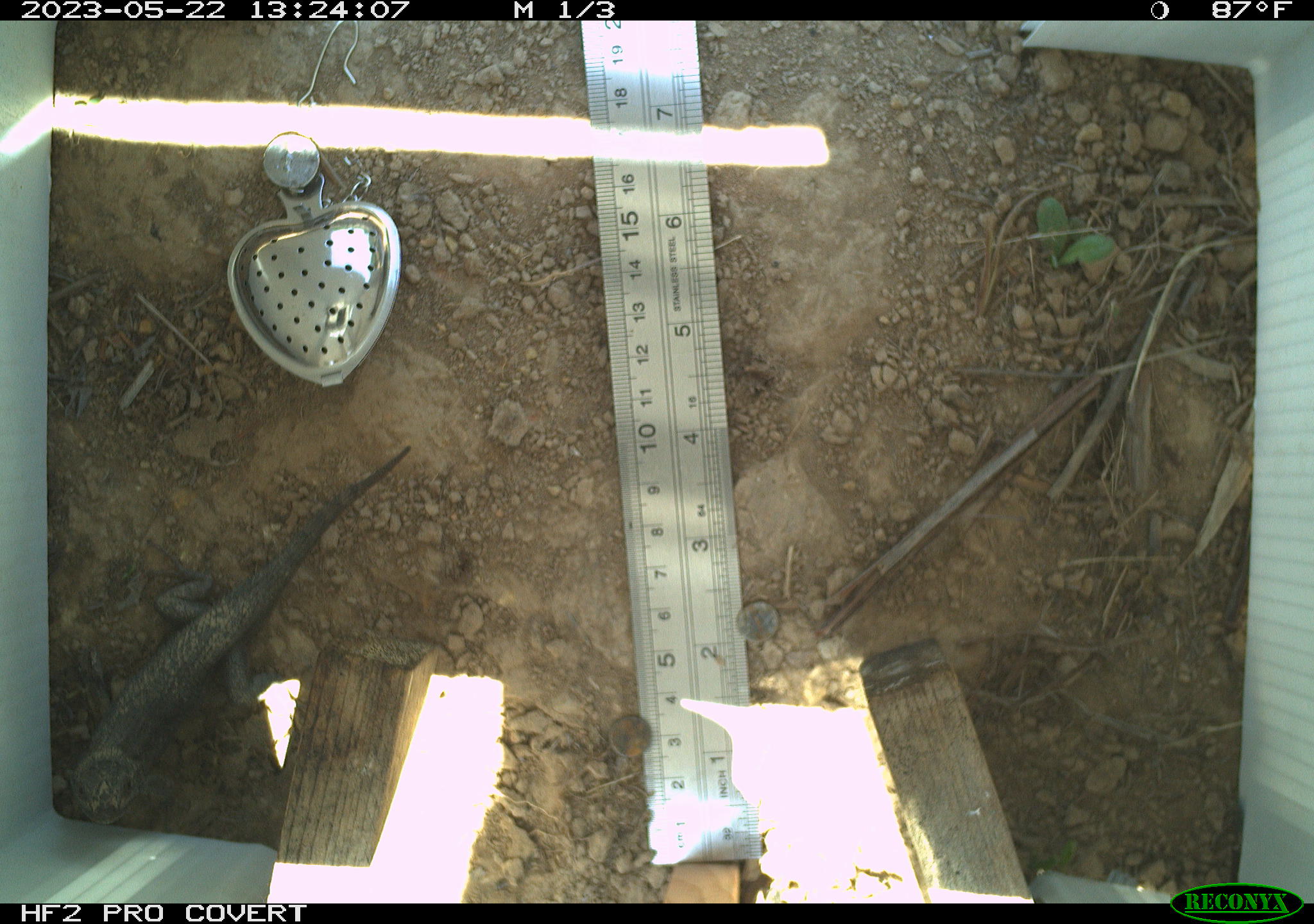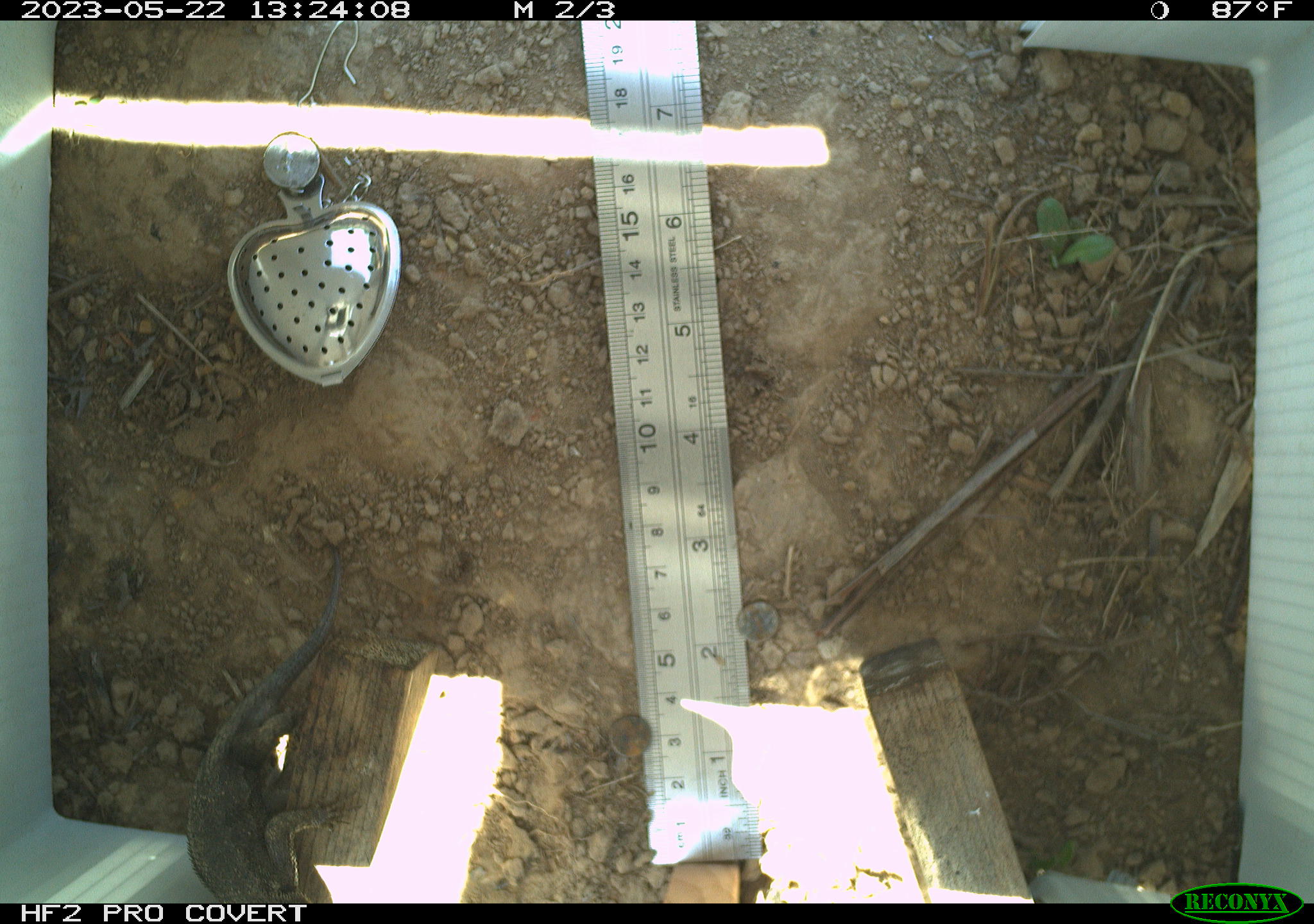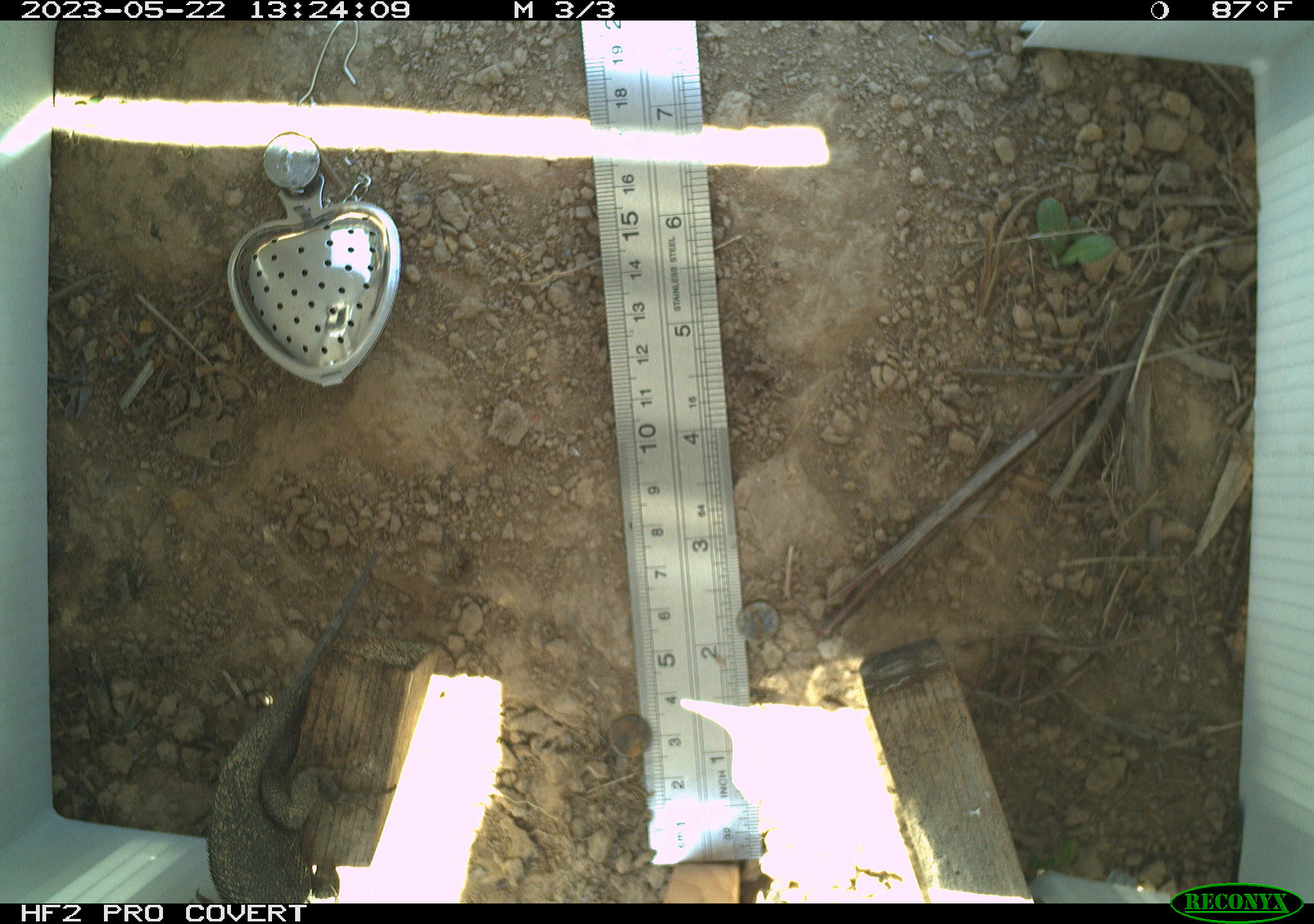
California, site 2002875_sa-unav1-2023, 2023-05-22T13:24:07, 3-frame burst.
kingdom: Animalia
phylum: Chordata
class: Reptilia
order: Squamata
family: Phrynosomatidae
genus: Sceloporus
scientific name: Sceloporus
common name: spiny lizards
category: sceloporus species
Sceloporus species (spiny lizards) (Sceloporus).